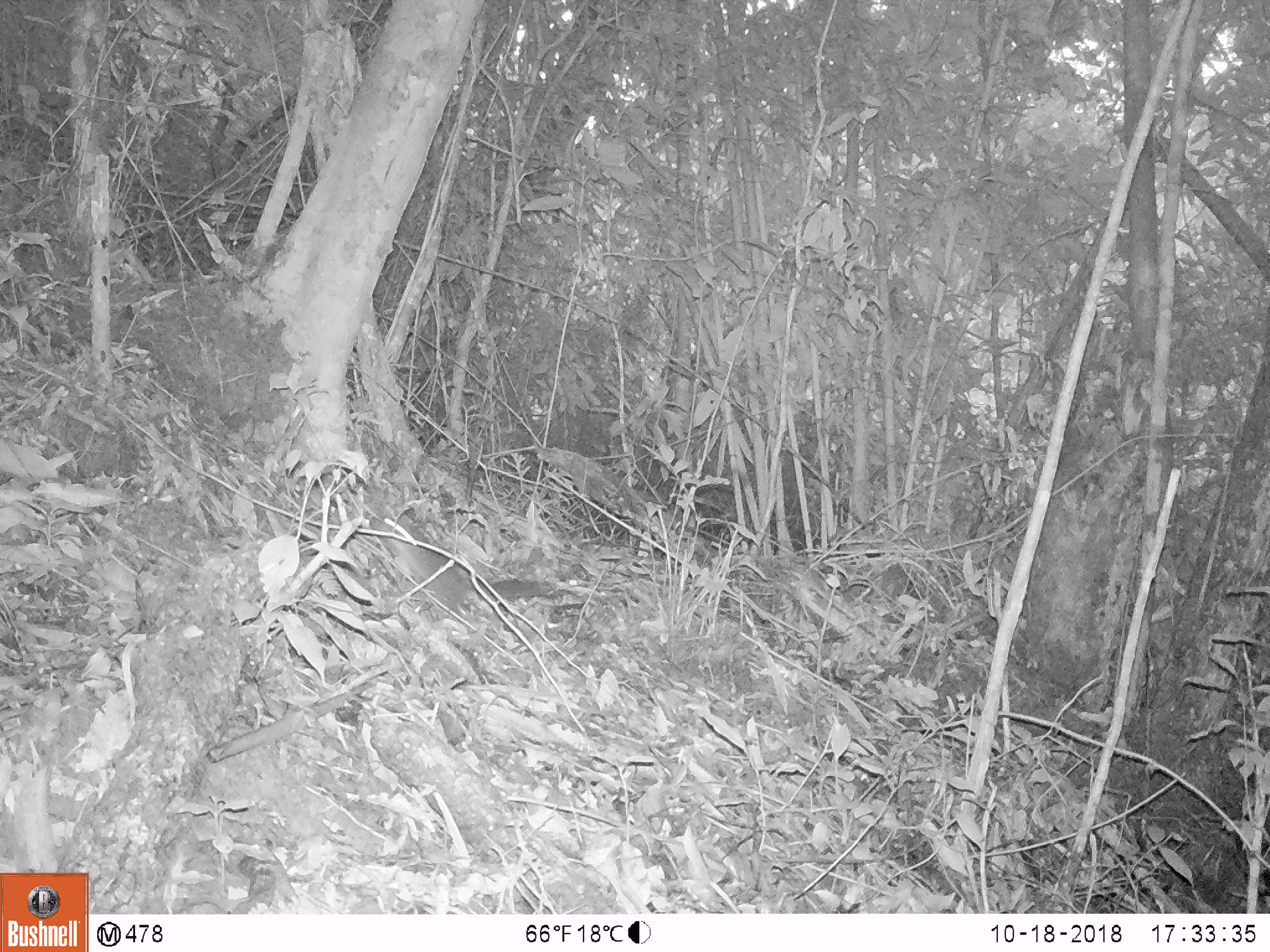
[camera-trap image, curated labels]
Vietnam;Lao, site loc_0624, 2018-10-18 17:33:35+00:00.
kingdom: Animalia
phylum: Chordata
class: Mammalia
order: Rodentia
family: Sciuridae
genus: Dremomys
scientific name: Dremomys rufigenis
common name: red-cheeked squirrel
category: red cheeked squirrel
Red cheeked squirrel (red-cheeked squirrel) (Dremomys rufigenis). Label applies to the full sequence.